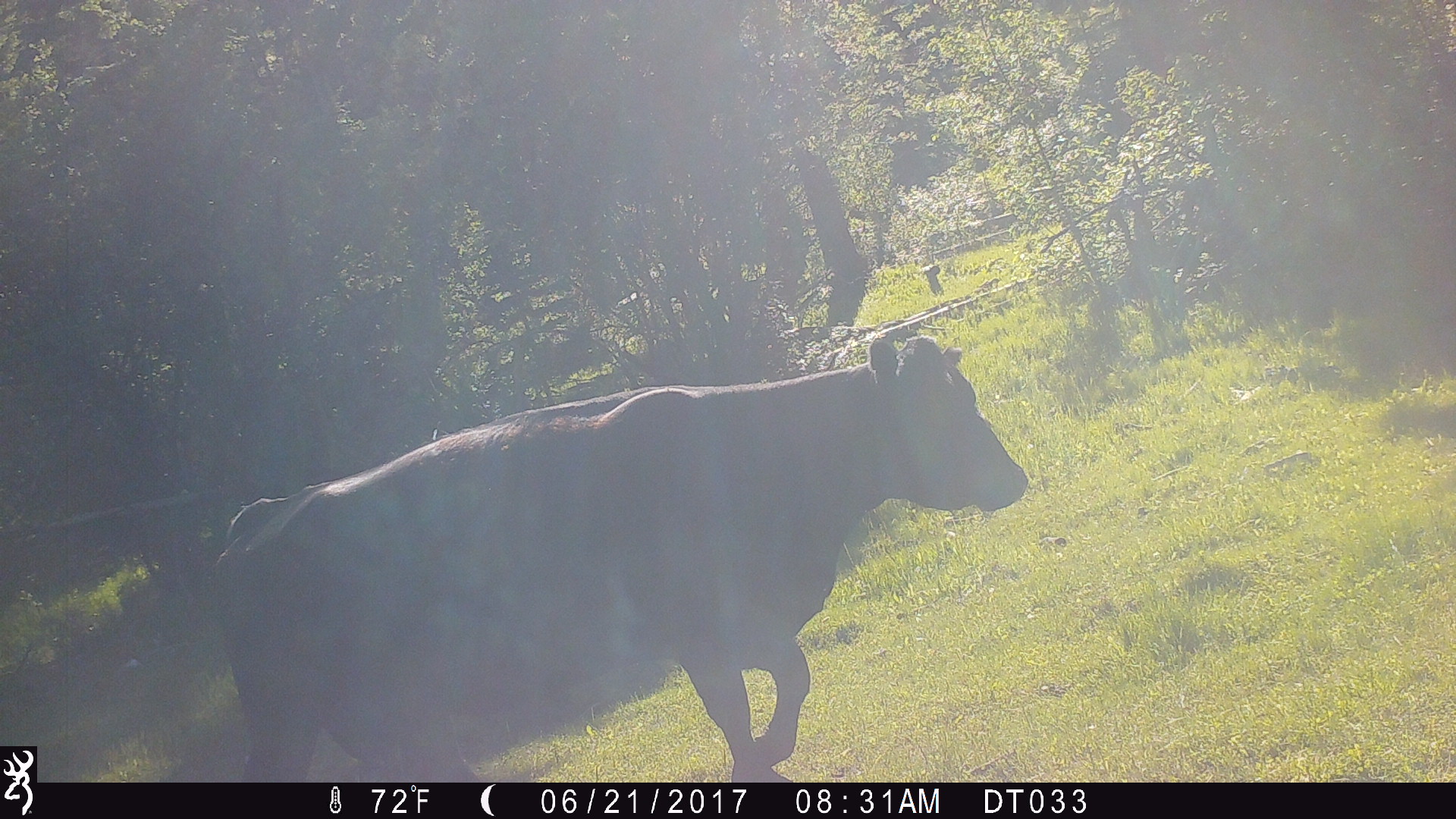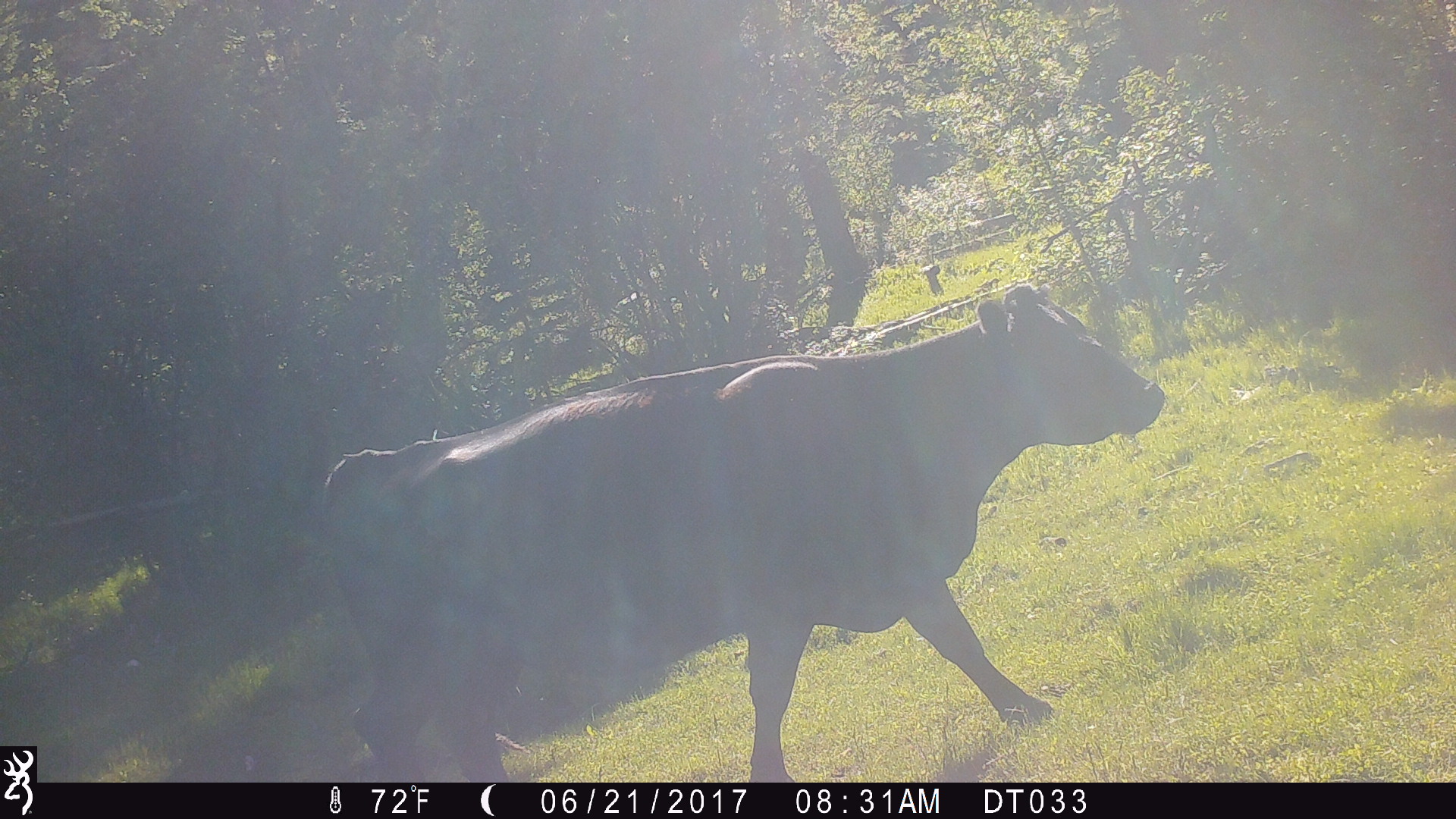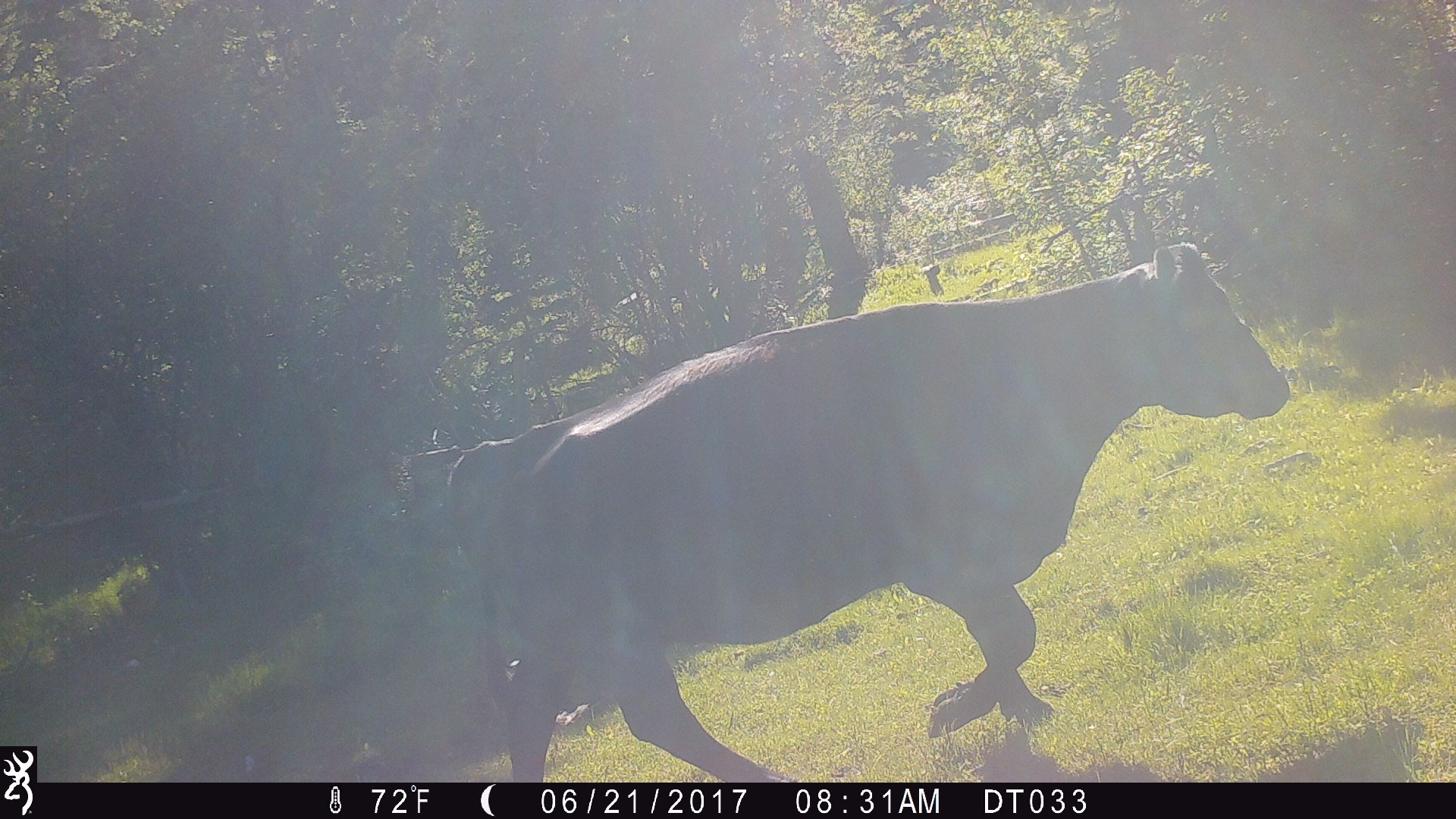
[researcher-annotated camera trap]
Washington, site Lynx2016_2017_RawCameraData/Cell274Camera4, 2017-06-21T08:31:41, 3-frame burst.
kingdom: Animalia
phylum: Chordata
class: Mammalia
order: Artiodactyla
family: Bovidae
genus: Bos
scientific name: Bos taurus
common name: domestic cattle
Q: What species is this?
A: Domestic cattle (Bos taurus).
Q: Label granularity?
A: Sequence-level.